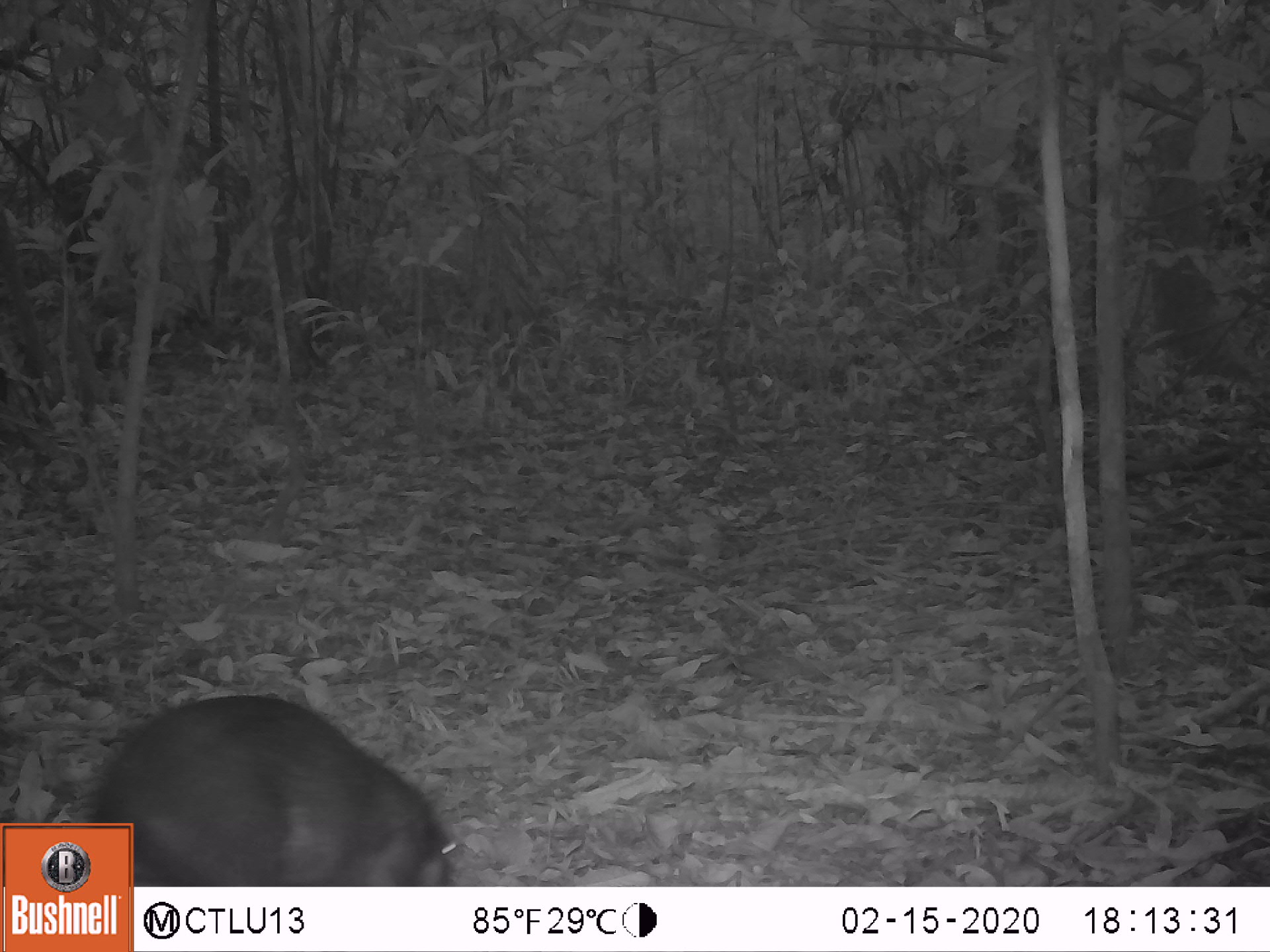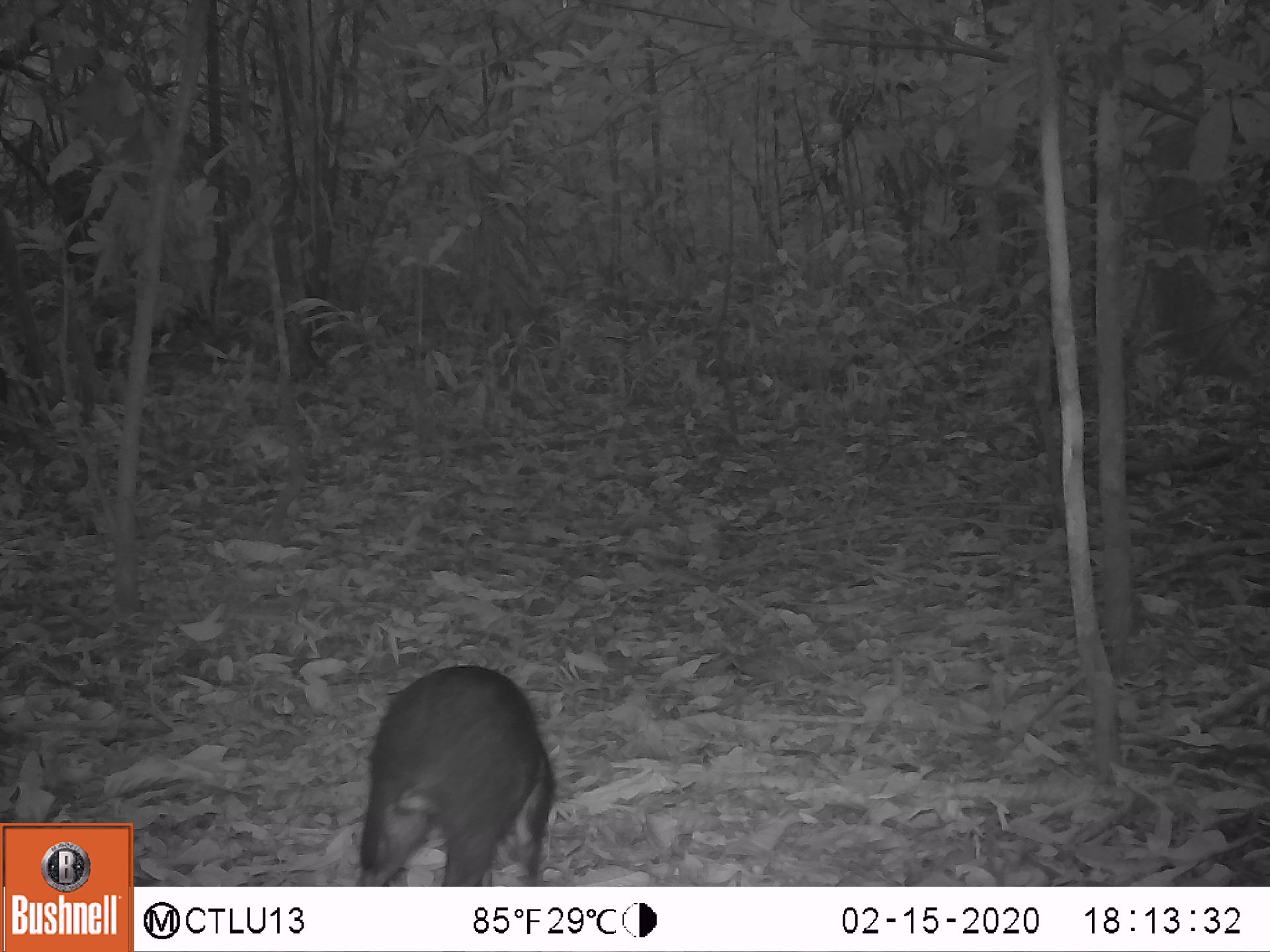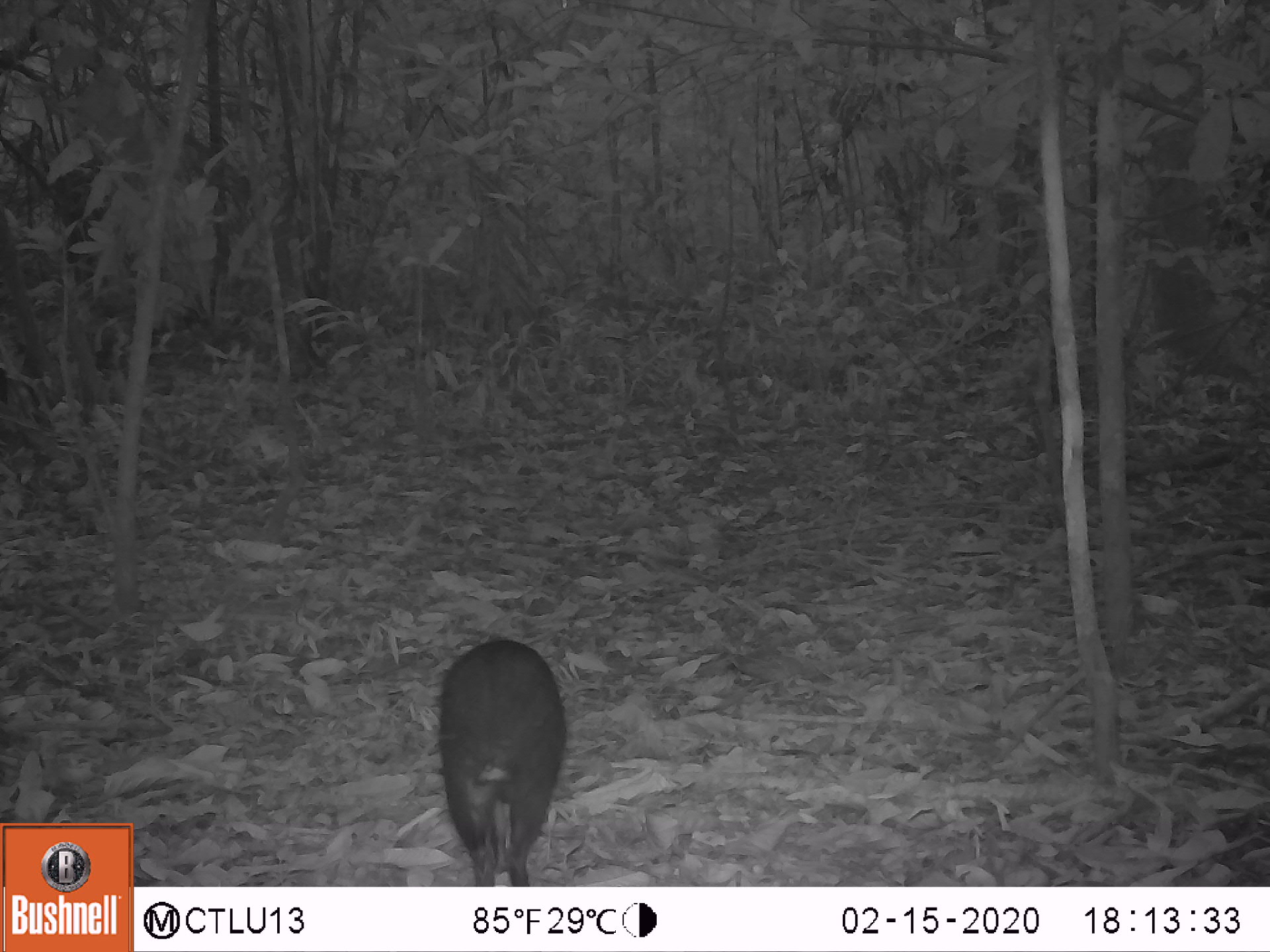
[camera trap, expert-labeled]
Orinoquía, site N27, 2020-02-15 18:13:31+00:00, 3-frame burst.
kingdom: Animalia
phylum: Chordata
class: Mammalia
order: Rodentia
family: Dasyproctidae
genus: Dasyprocta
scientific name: Dasyprocta fuliginosa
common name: black agouti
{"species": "black agouti (Dasyprocta fuliginosa)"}